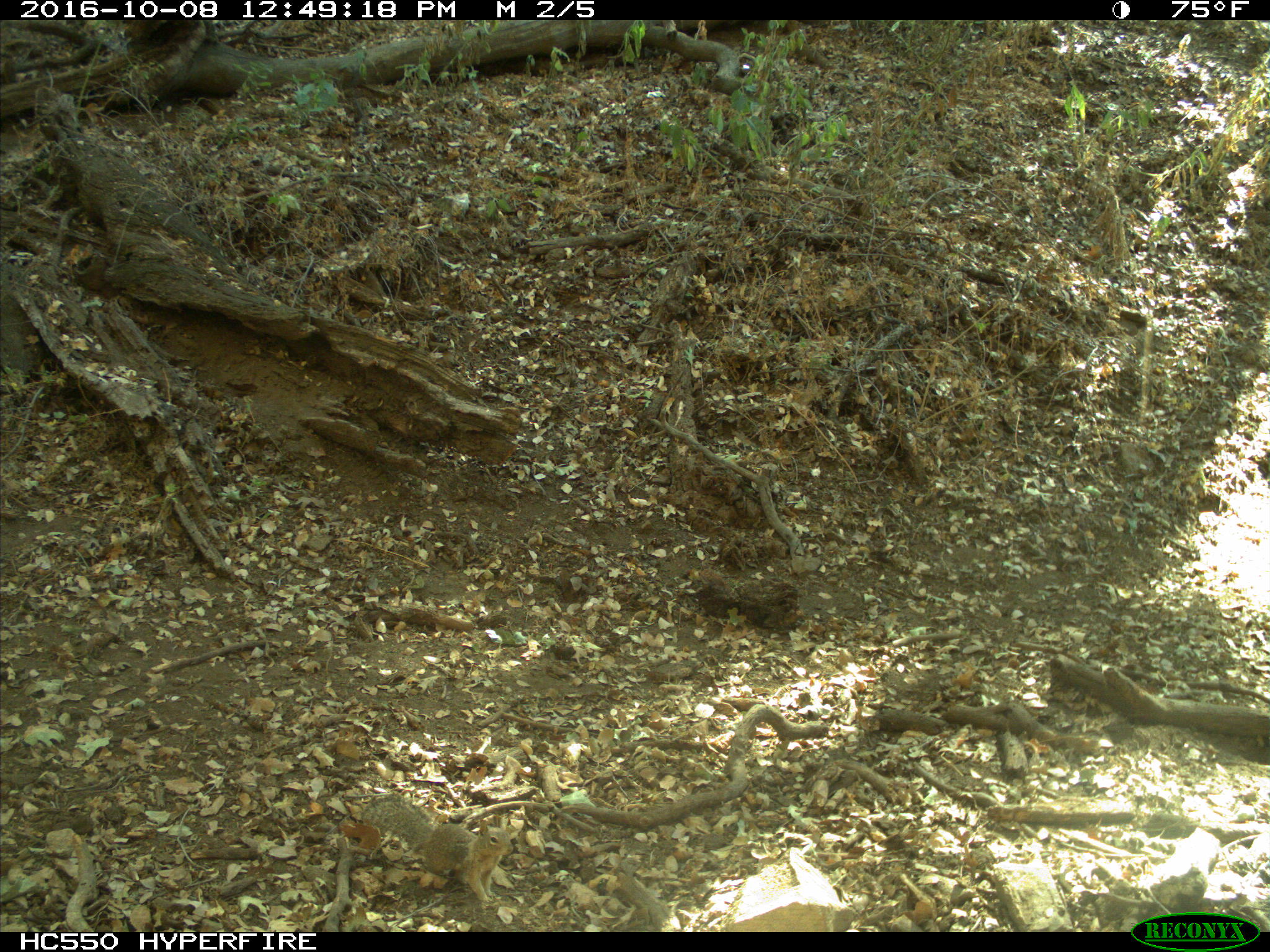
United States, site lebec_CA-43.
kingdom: Animalia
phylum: Chordata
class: Mammalia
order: Rodentia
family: Sciuridae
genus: Otospermophilus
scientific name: Otospermophilus beecheyi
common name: california ground squirrel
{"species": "Otospermophilus beecheyi (california ground squirrel)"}